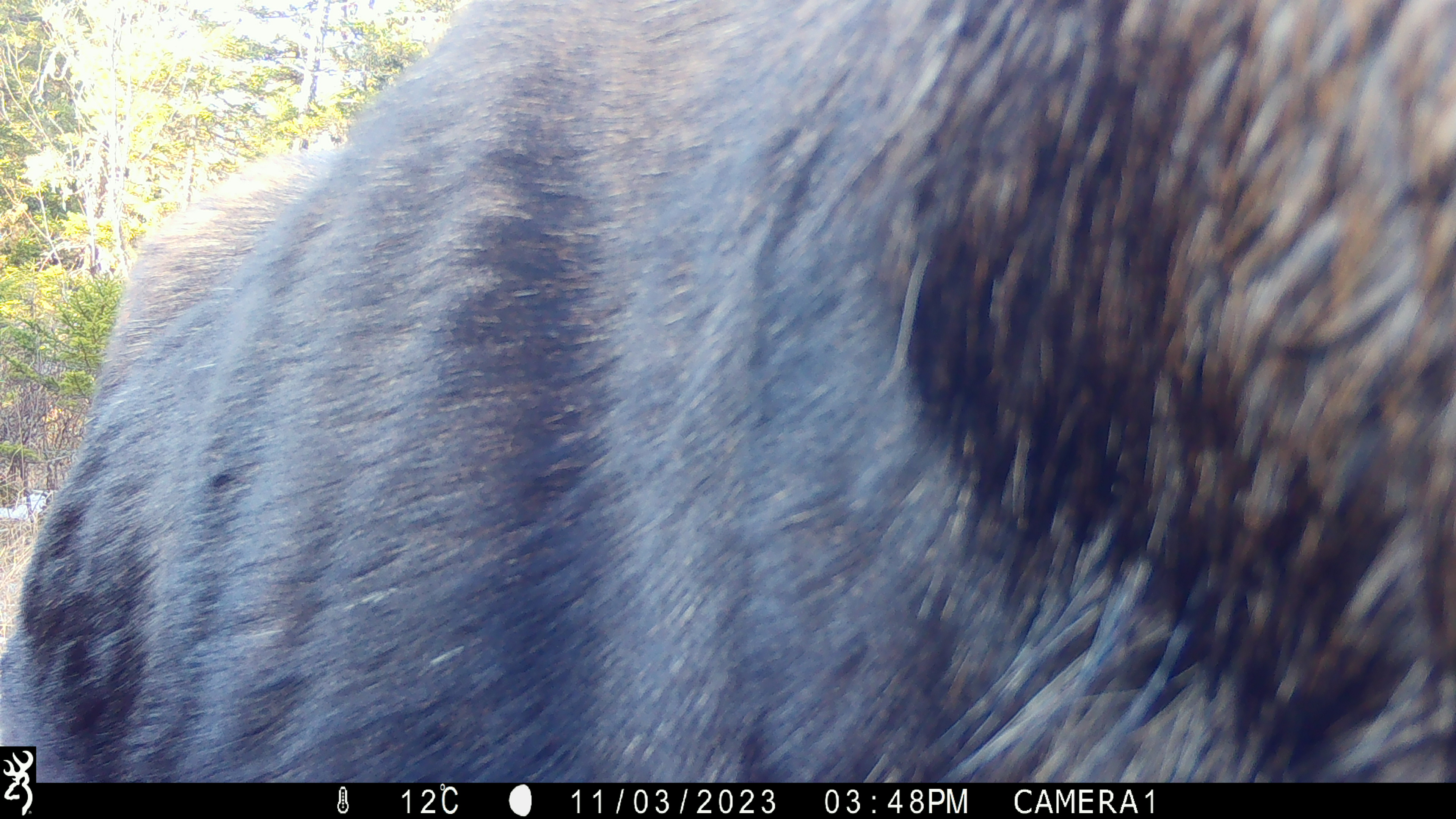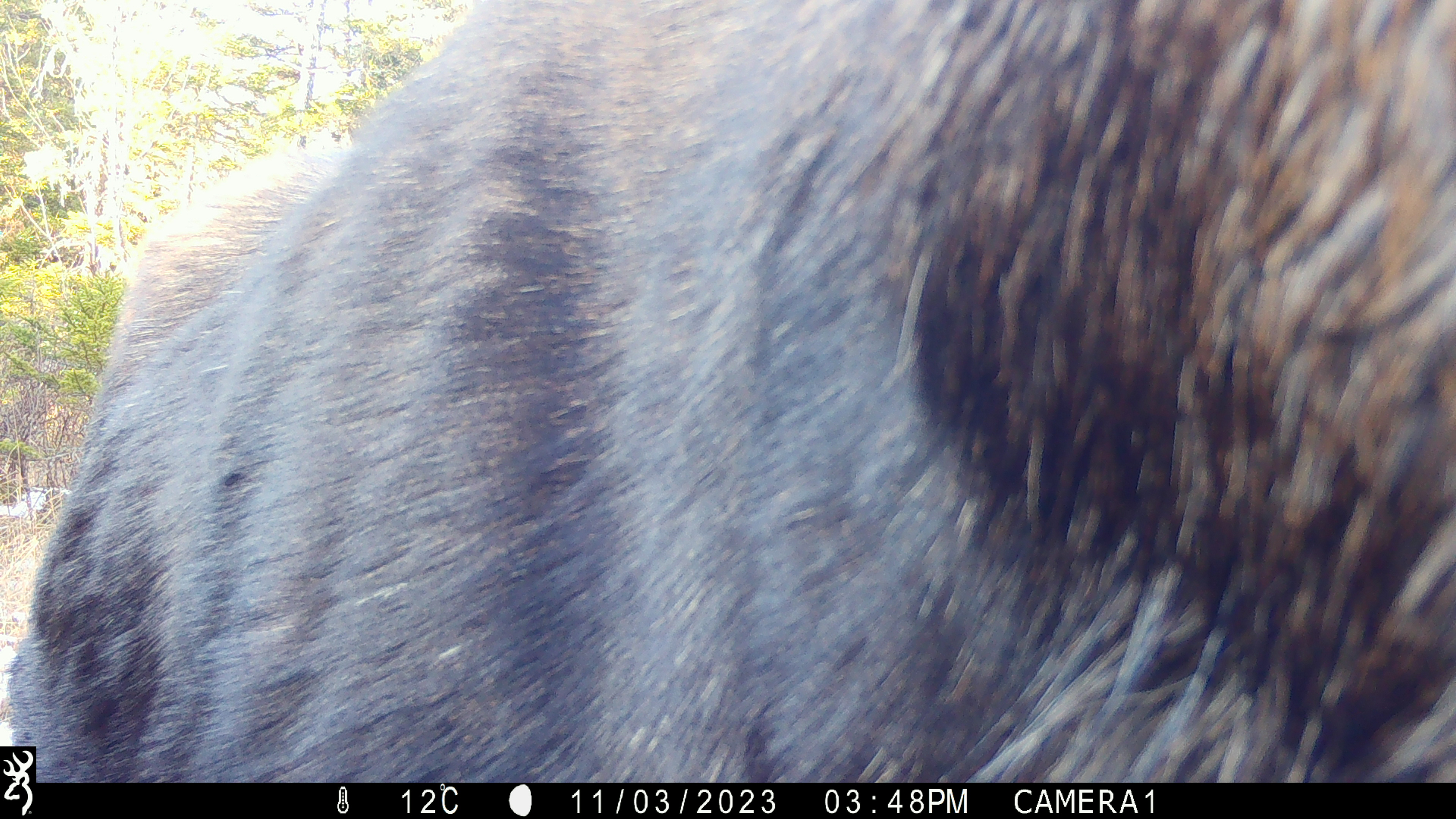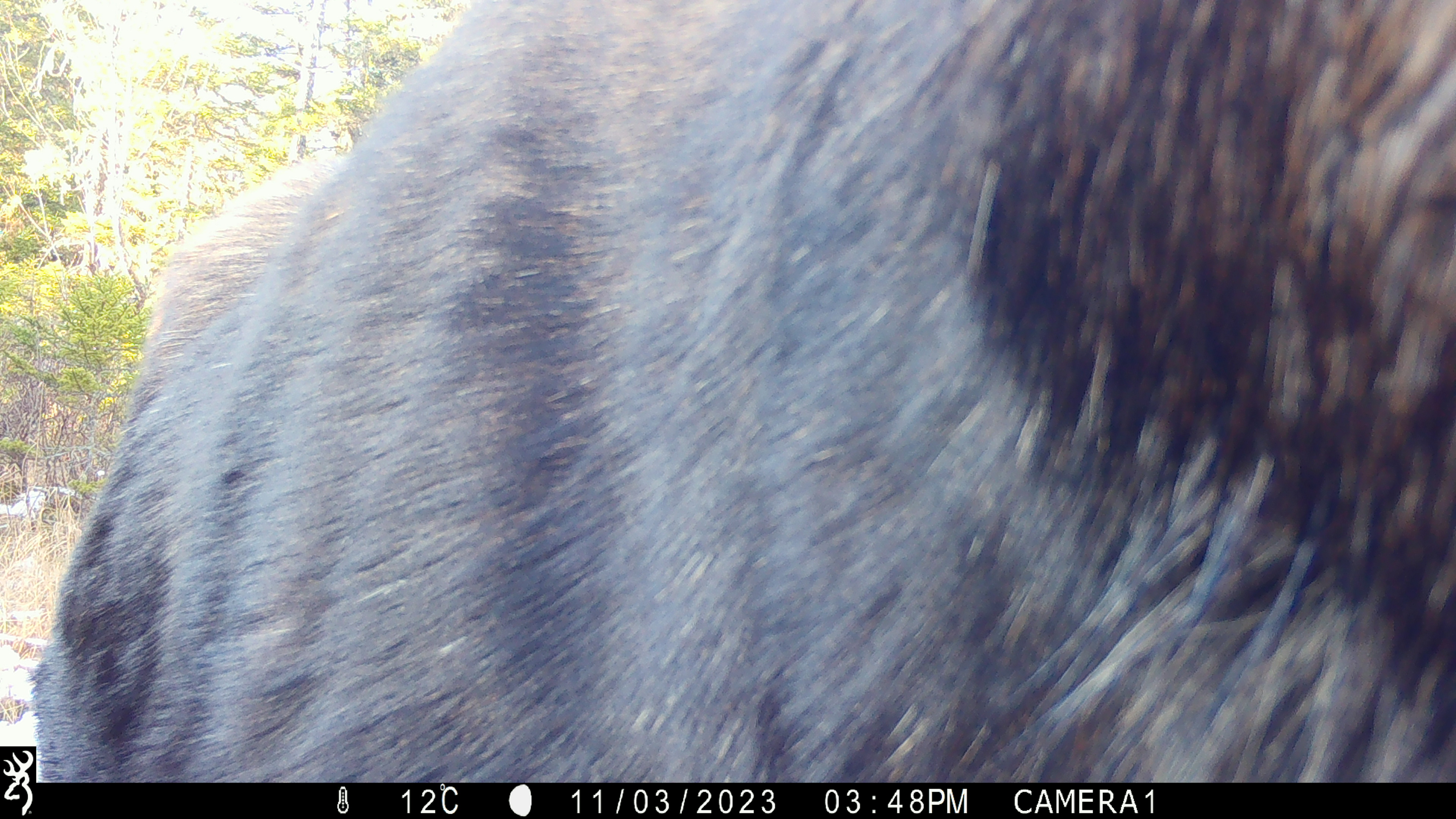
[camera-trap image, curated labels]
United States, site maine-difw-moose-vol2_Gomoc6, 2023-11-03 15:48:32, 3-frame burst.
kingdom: Animalia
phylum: Chordata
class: Mammalia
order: Artiodactyla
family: Cervidae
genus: Alces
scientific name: Alces alces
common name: moose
Moose (Alces alces).